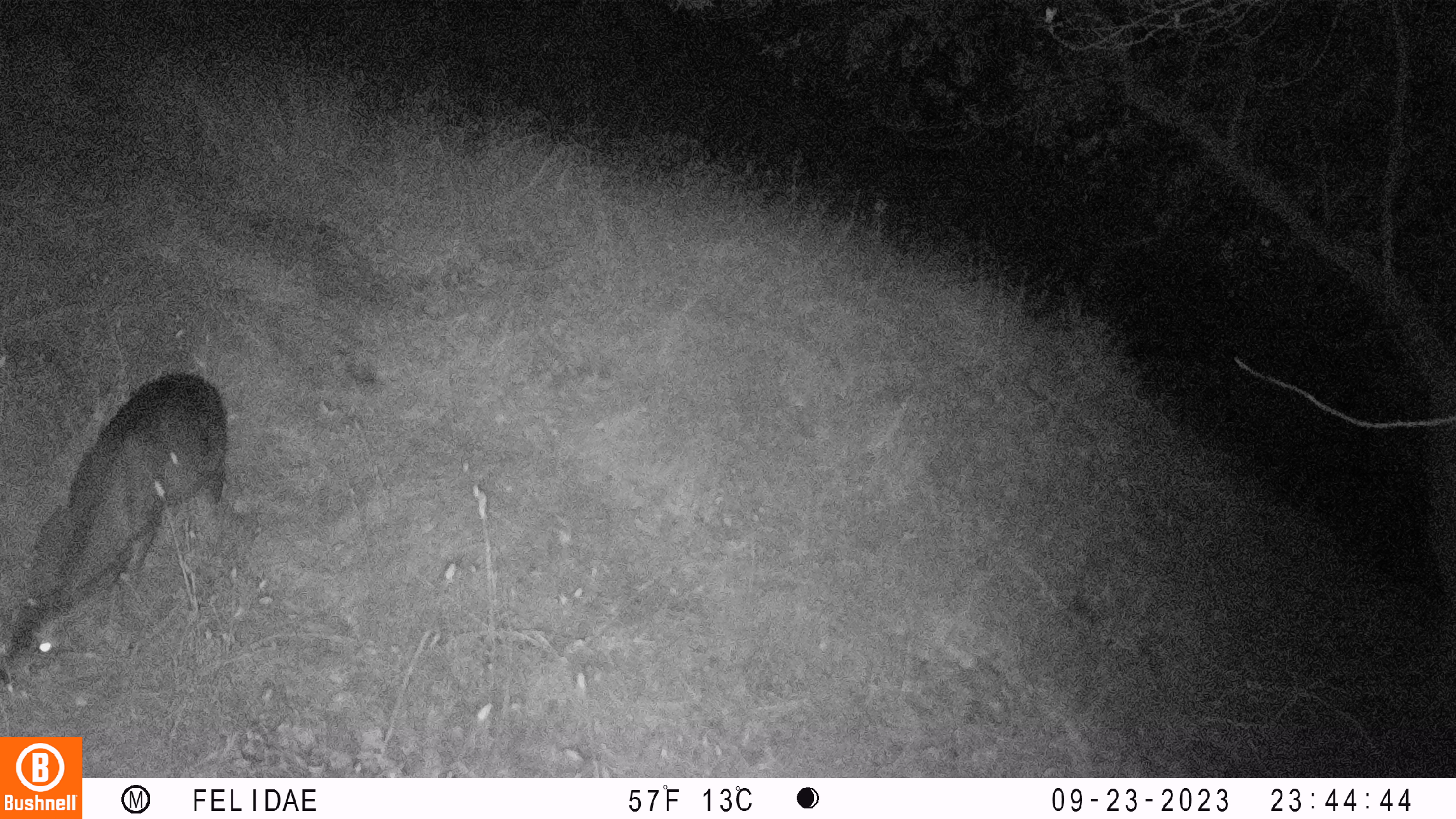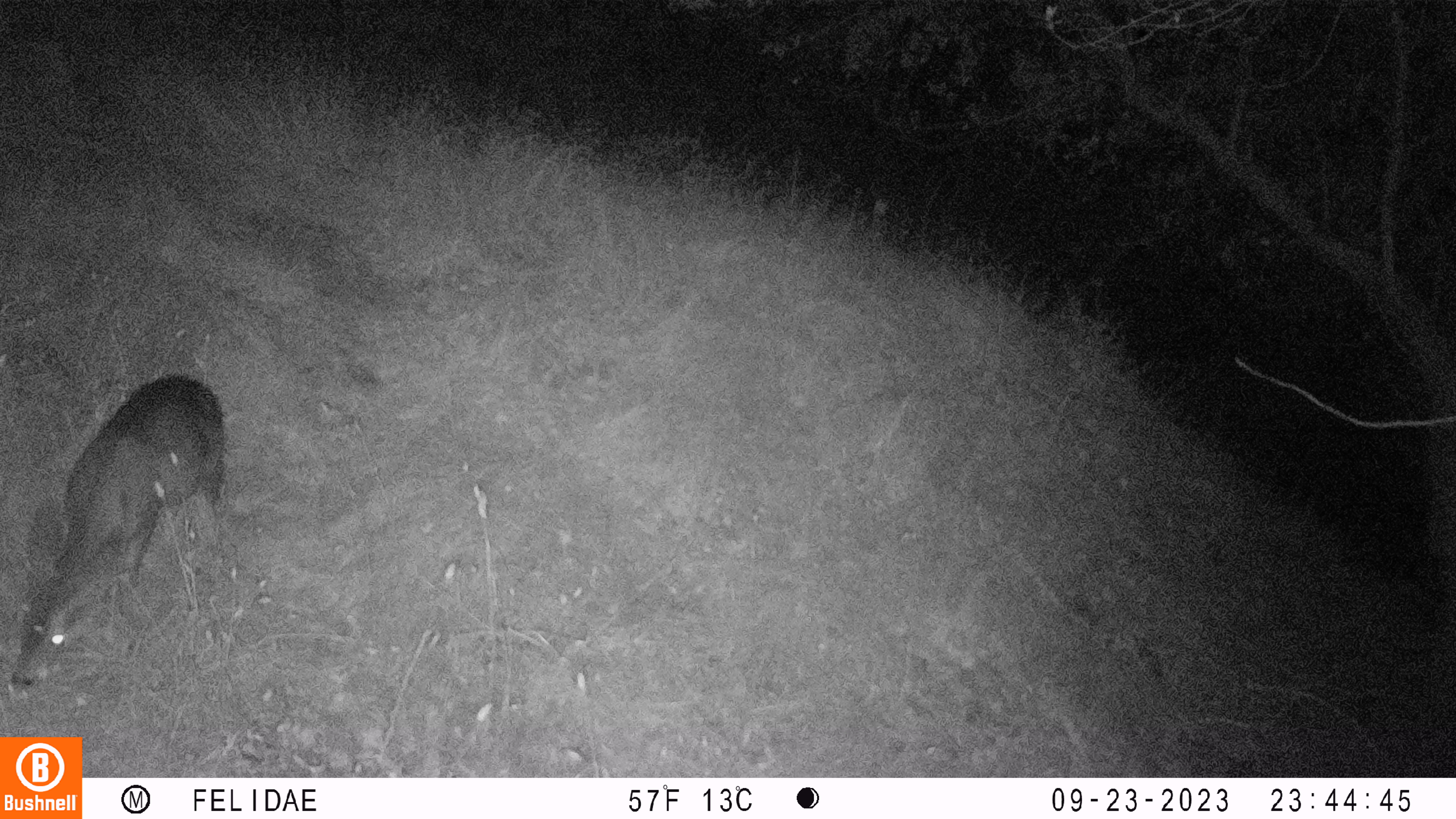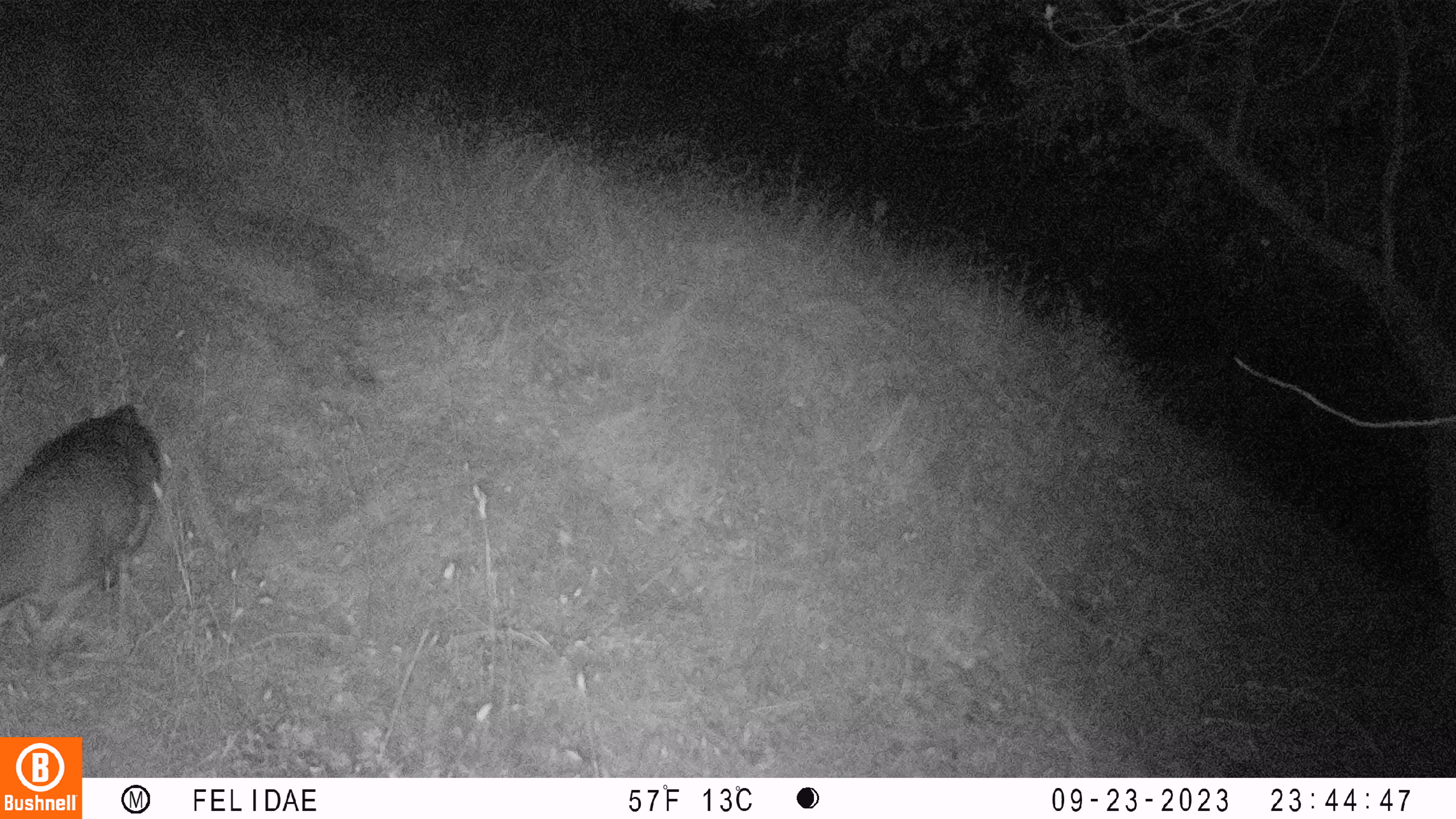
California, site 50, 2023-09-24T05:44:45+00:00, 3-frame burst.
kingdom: Animalia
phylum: Chordata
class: Mammalia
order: Artiodactyla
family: Cervidae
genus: Odocoileus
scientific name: Odocoileus hemionus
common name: mule deer